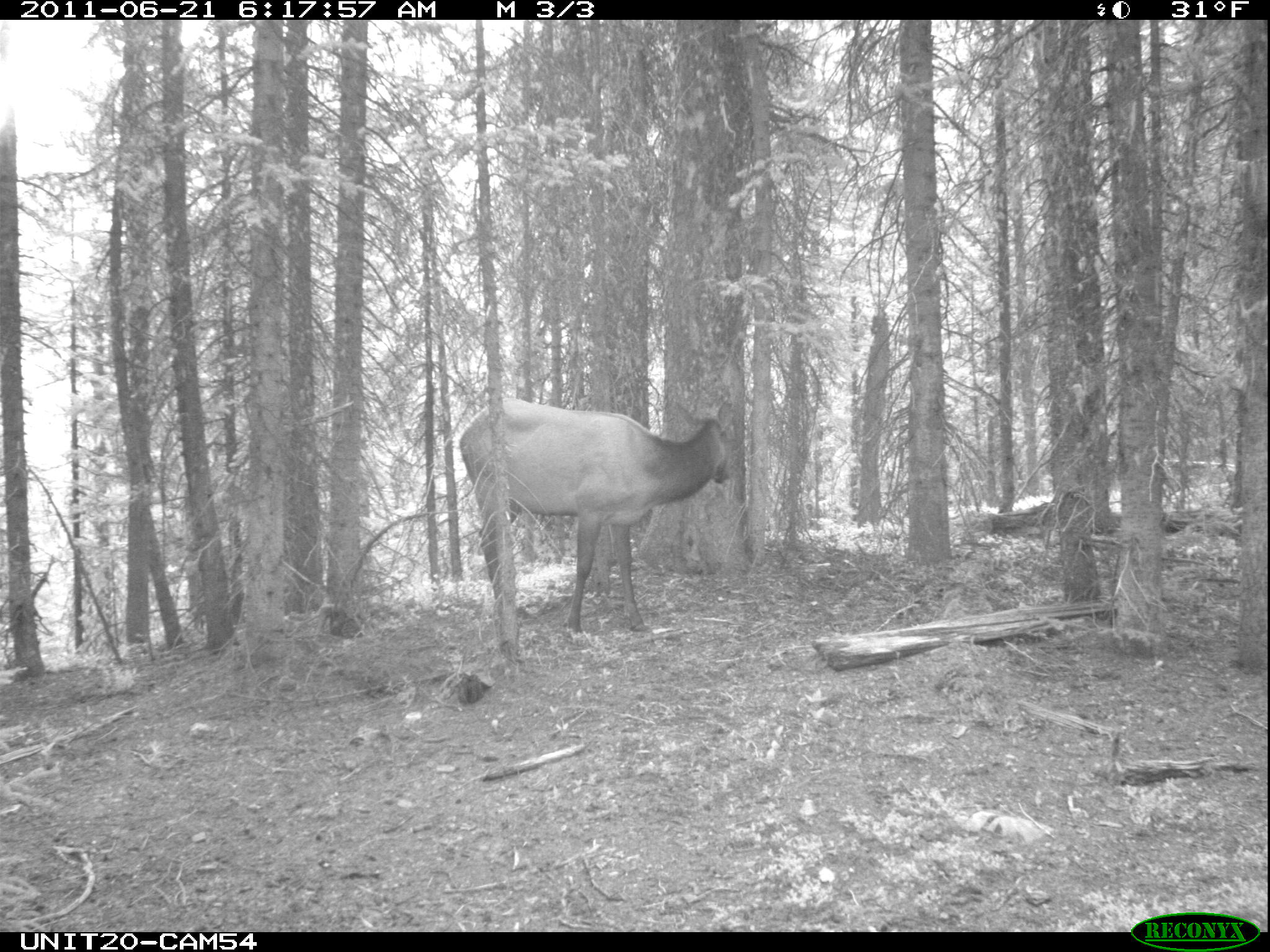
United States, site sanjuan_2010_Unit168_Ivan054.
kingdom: Animalia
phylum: Chordata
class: Mammalia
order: Artiodactyla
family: Cervidae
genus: Cervus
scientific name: Cervus elaphus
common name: red deer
Cervus elaphus (red deer).